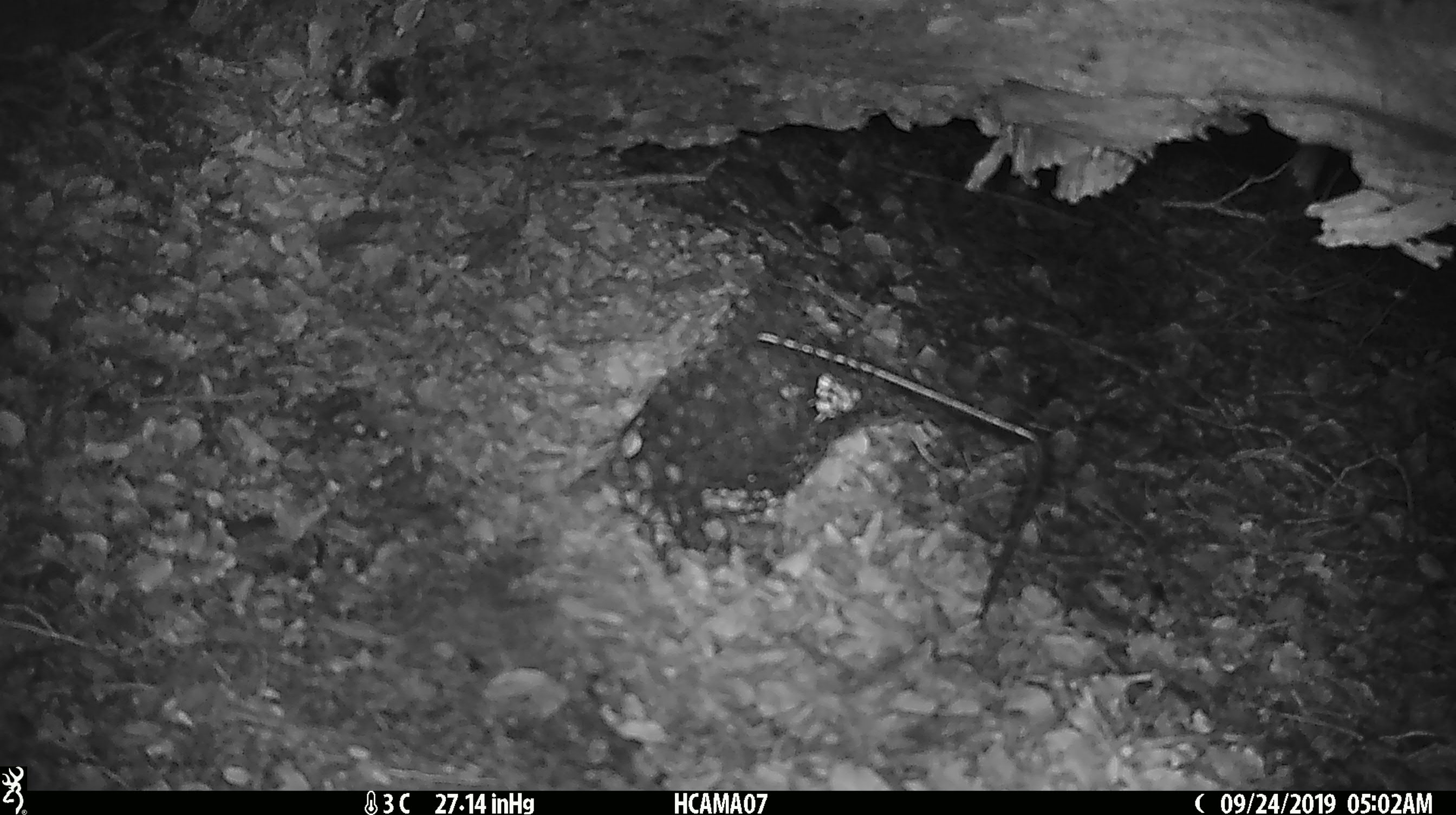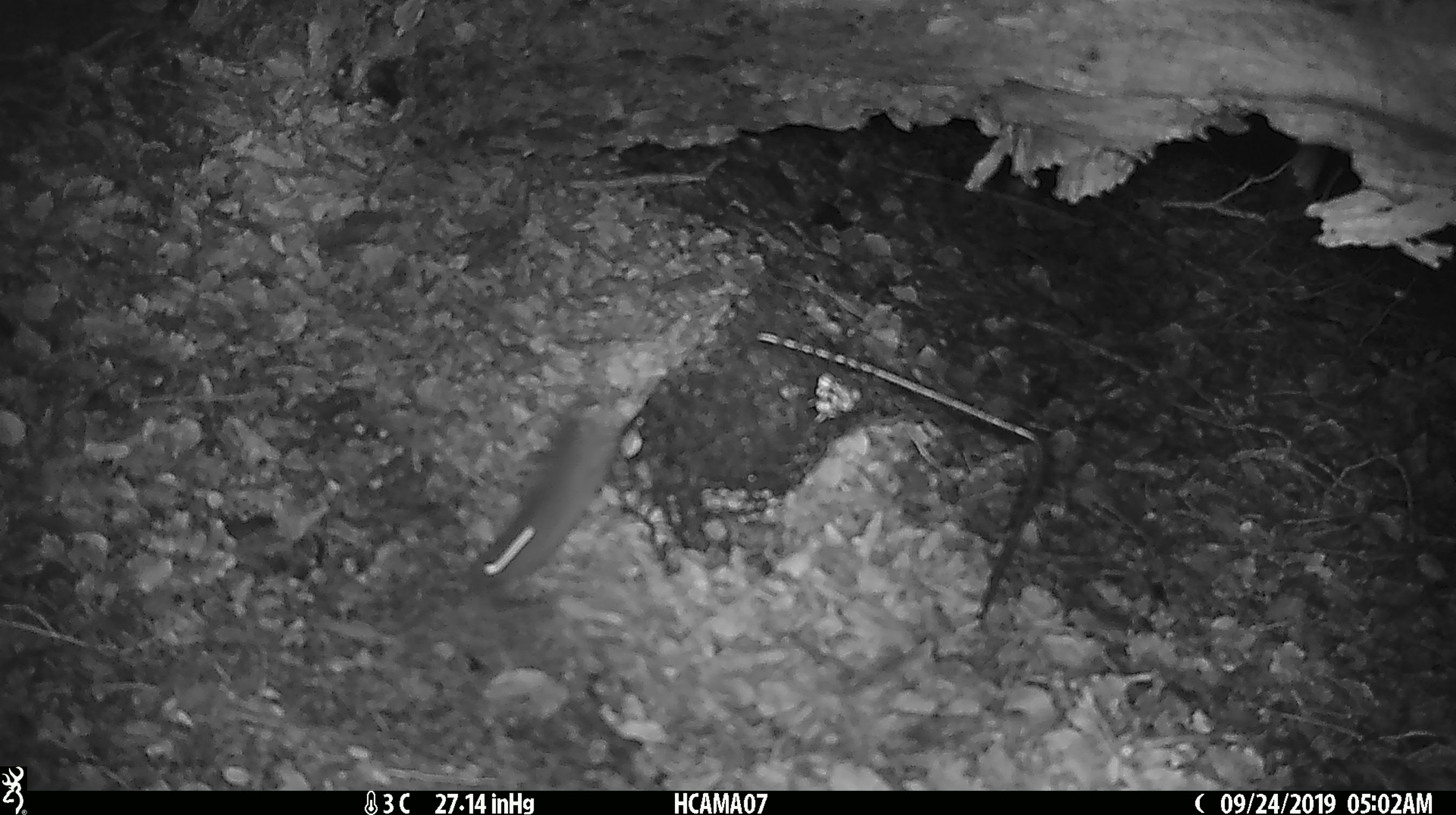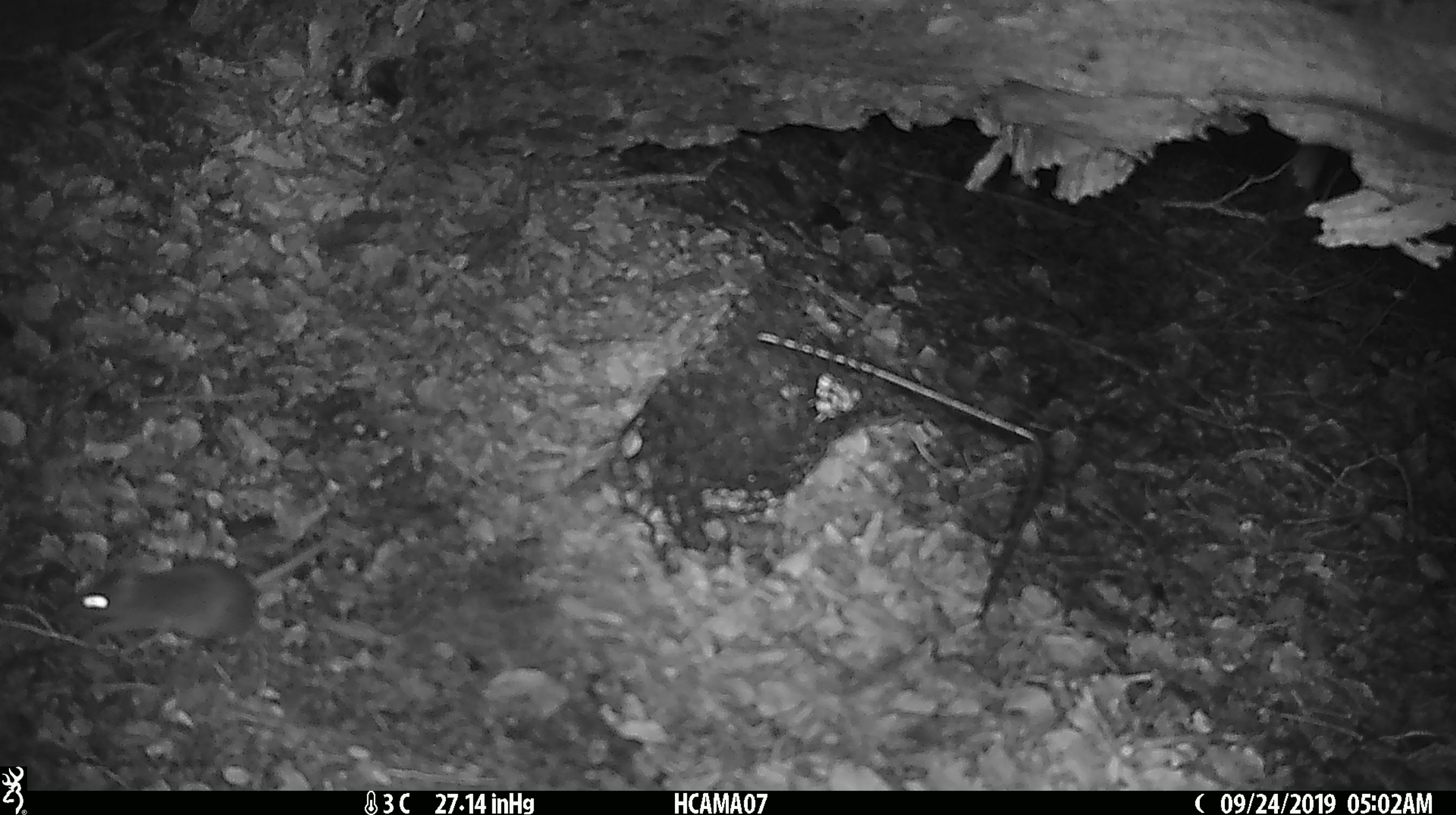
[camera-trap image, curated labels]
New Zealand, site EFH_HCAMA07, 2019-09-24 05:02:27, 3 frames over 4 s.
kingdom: Animalia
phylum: Chordata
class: Mammalia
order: Rodentia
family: Muridae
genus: Mus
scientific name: Mus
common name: mouse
Mouse (Mus).